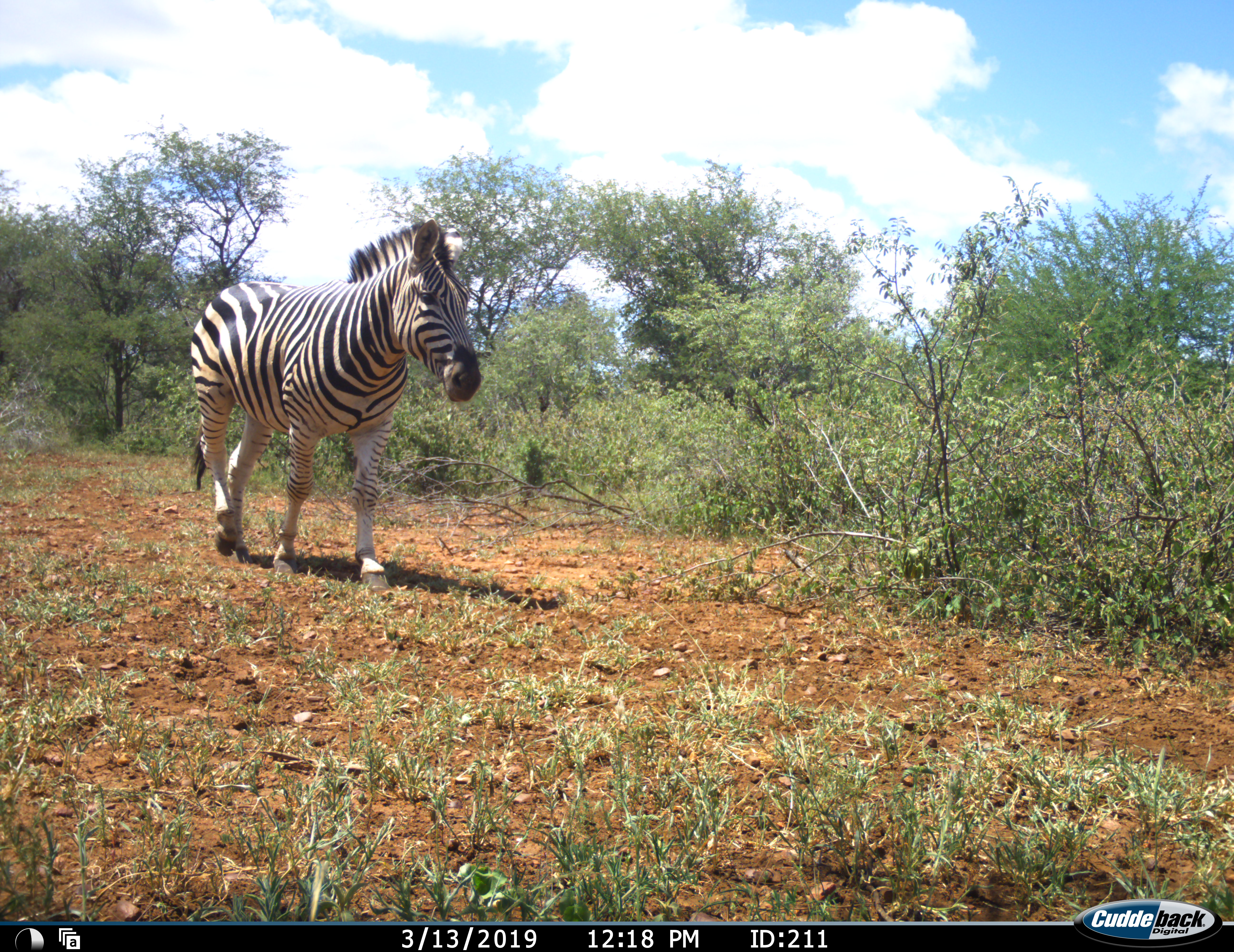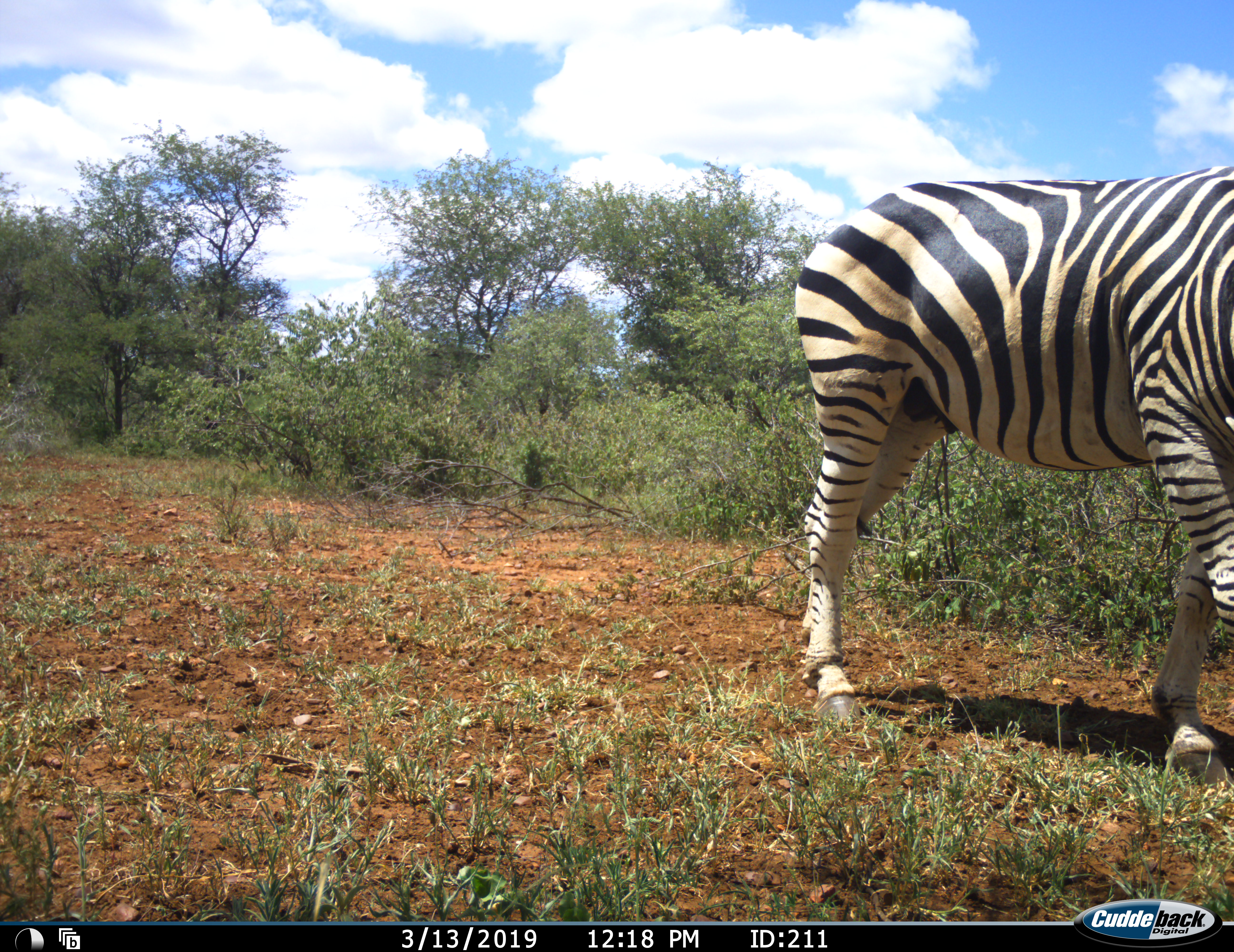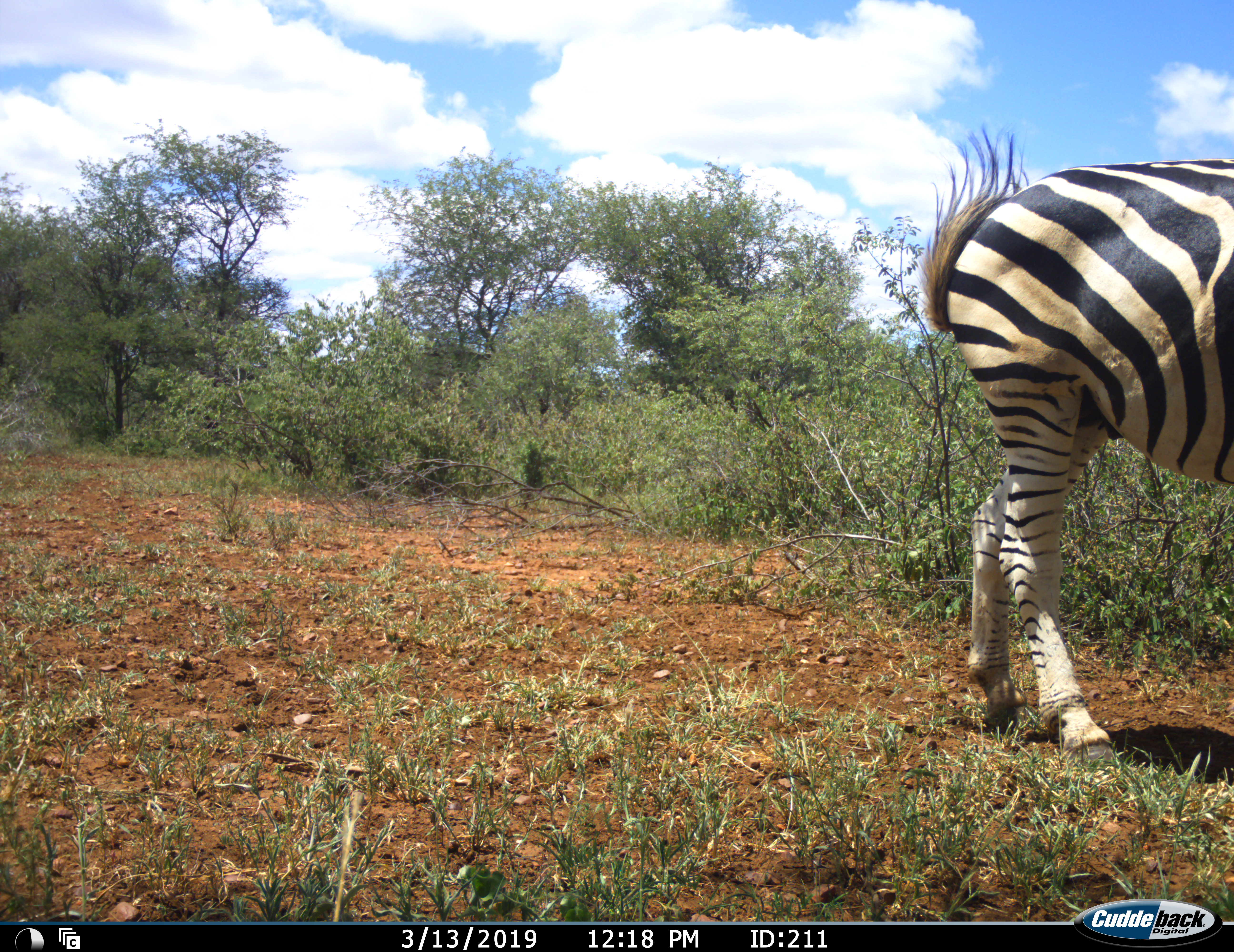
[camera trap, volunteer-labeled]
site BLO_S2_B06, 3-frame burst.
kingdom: Animalia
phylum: Chordata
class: Mammalia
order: Perissodactyla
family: Equidae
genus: Equus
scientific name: Equus quagga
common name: plains zebra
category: zebraplains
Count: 1.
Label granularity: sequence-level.